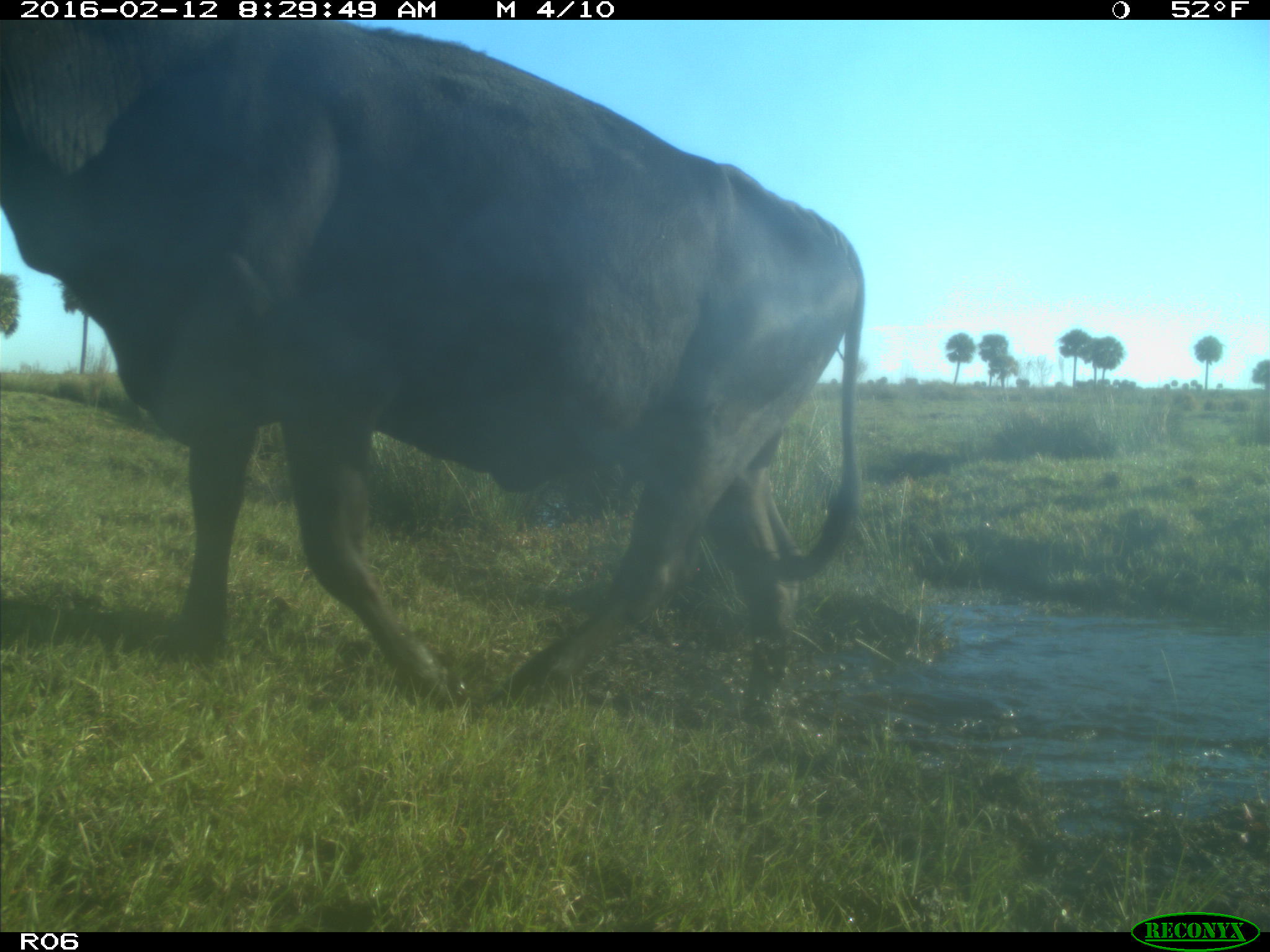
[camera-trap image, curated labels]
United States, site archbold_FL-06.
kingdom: Animalia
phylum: Chordata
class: Mammalia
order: Artiodactyla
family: Bovidae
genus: Bos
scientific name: Bos taurus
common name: domestic cow